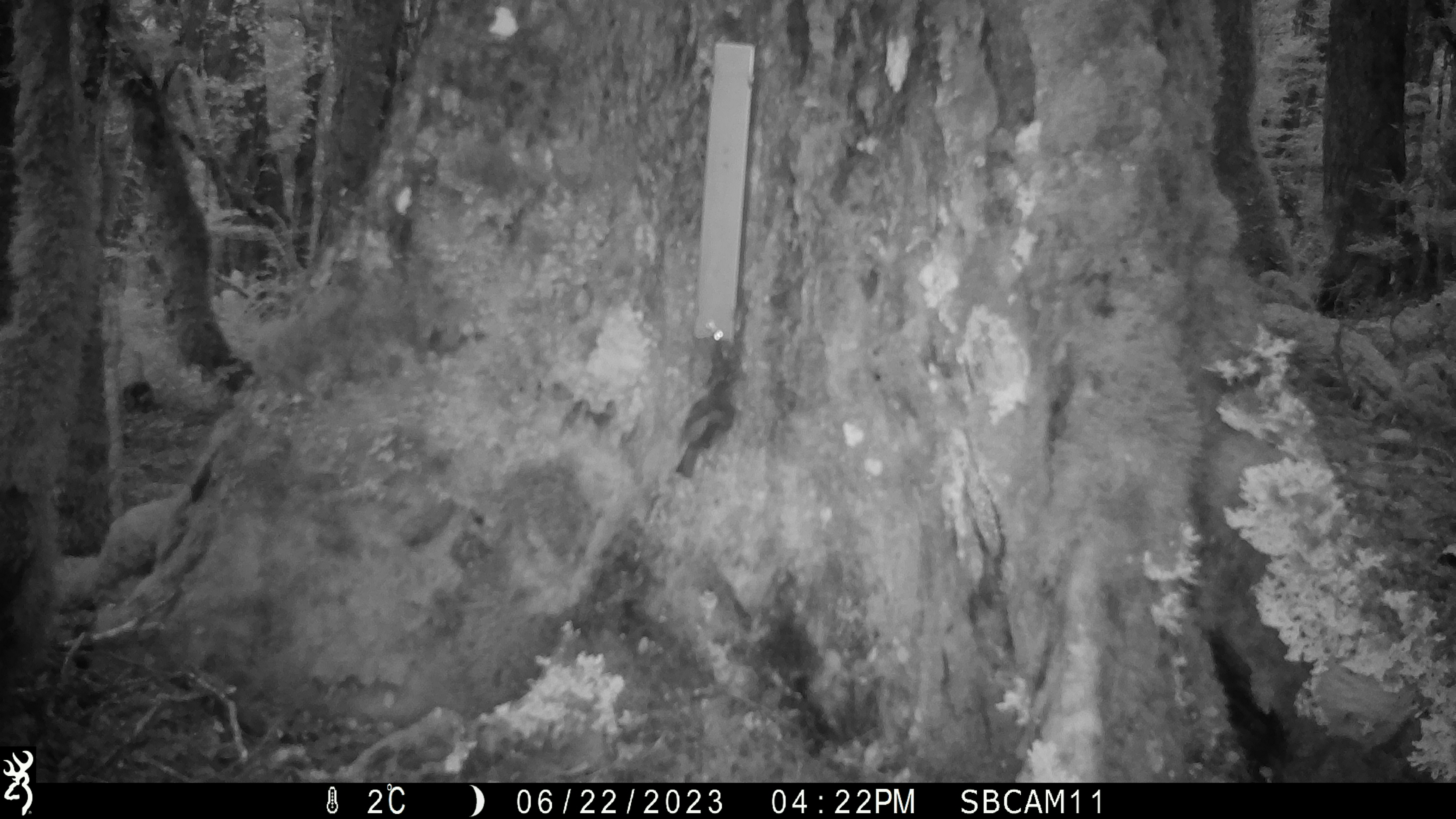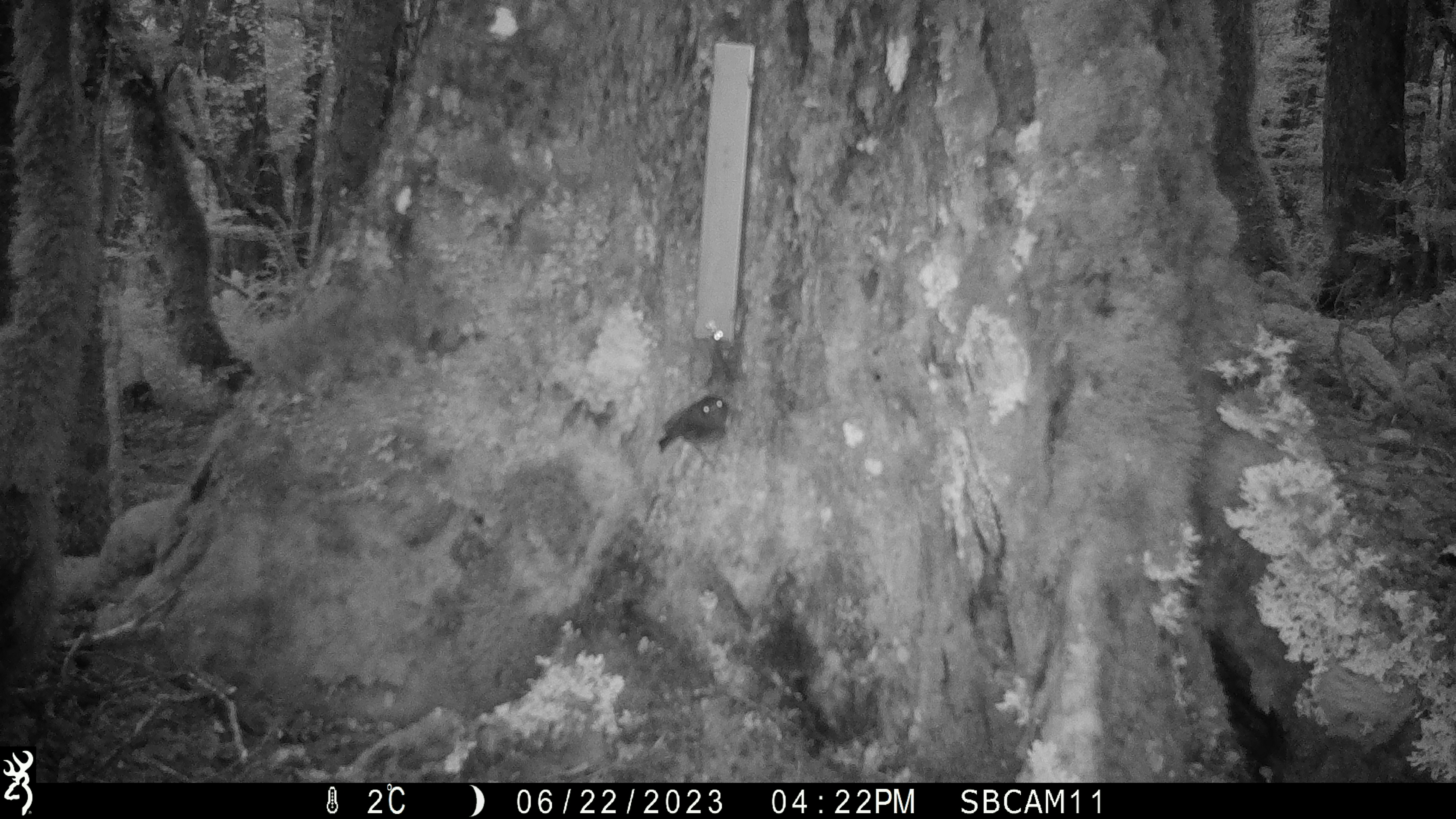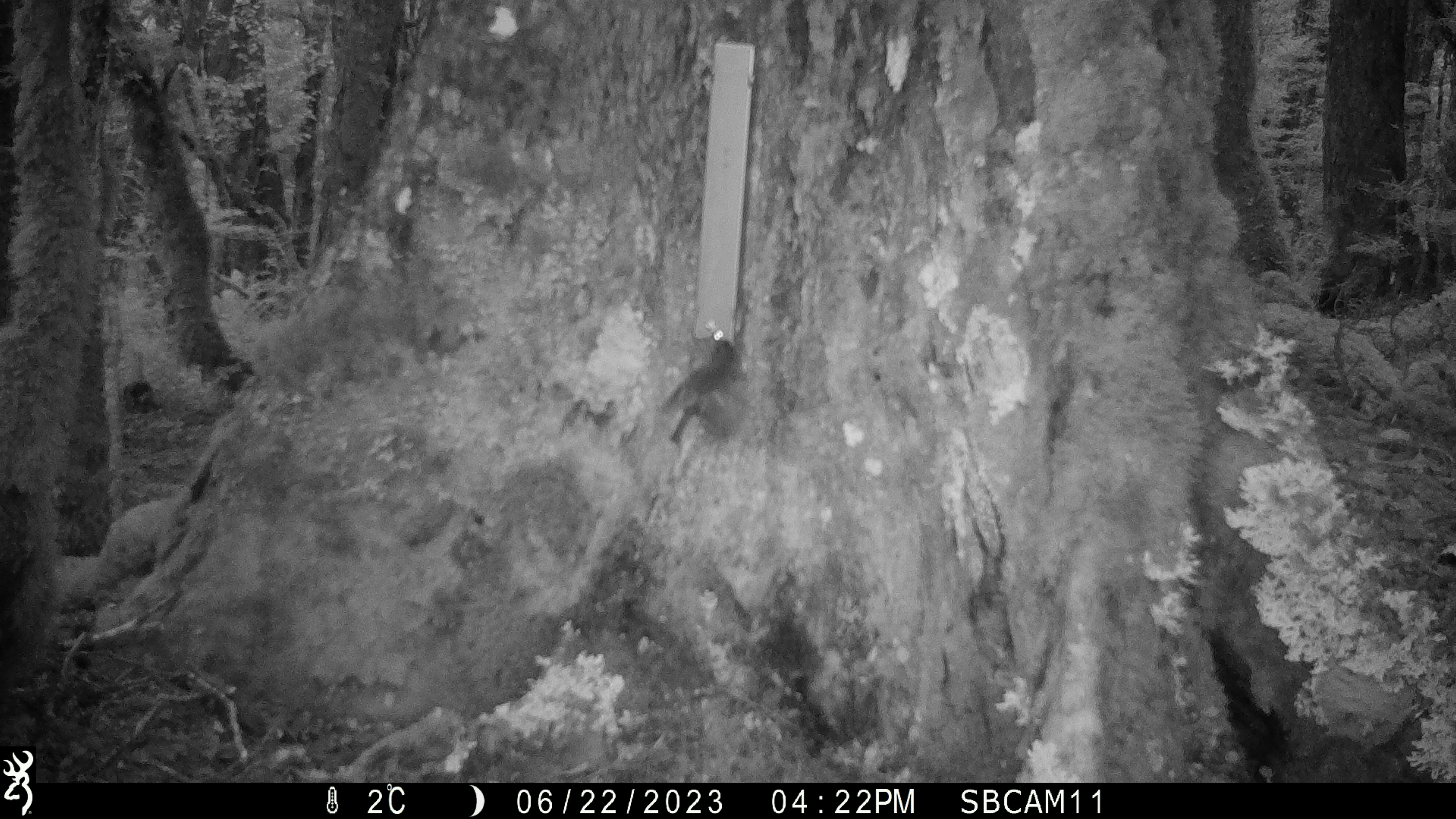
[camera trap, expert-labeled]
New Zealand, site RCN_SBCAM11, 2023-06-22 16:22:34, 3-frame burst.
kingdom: Animalia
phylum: Chordata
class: Aves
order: Passeriformes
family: Petroicidae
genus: Petroica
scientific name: Petroica australis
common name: new zealand robin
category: robin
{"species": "robin (new zealand robin) (Petroica australis)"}